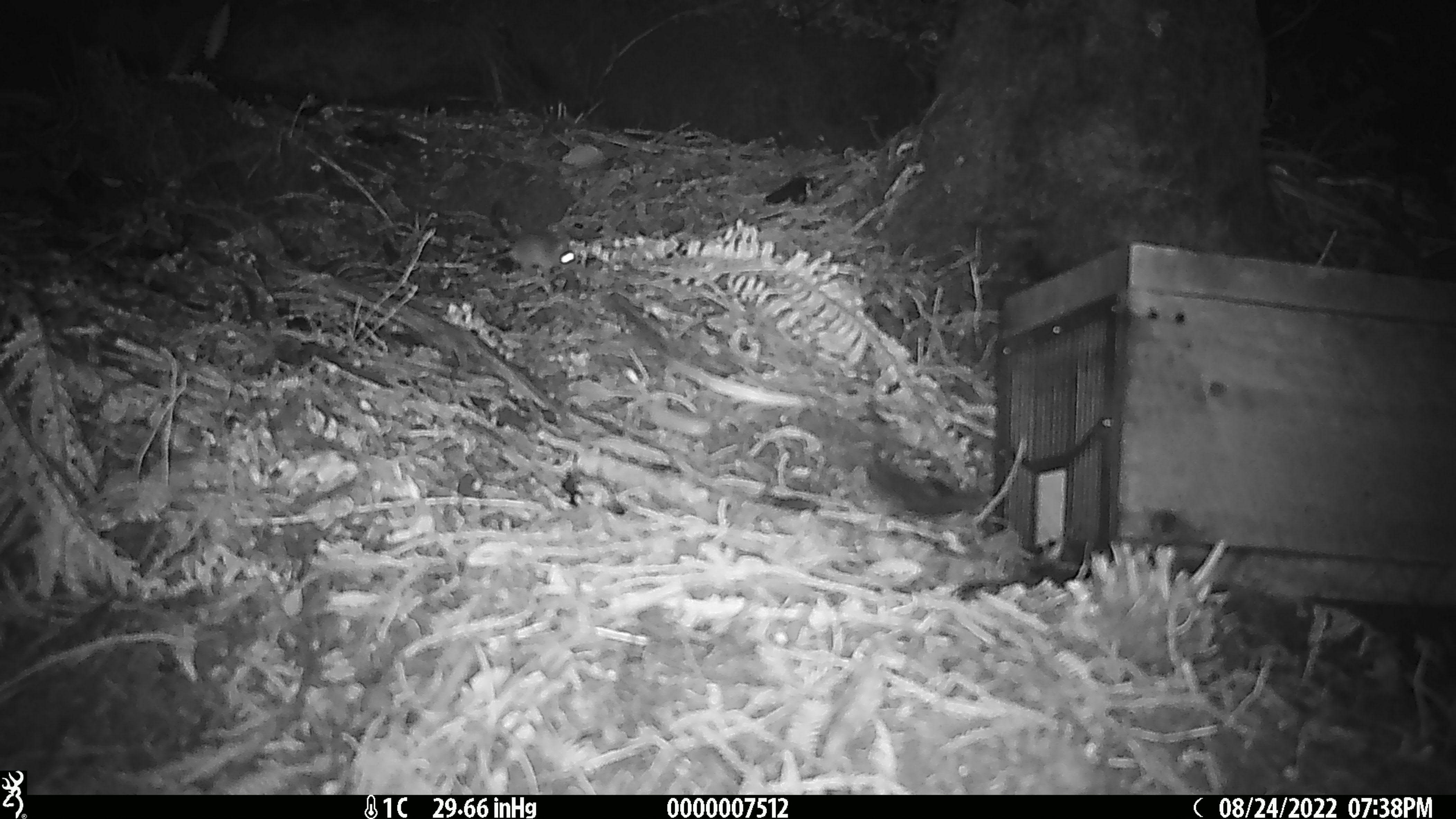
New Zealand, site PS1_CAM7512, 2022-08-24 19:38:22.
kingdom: Animalia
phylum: Chordata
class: Mammalia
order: Rodentia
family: Muridae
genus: Mus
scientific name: Mus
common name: mouse